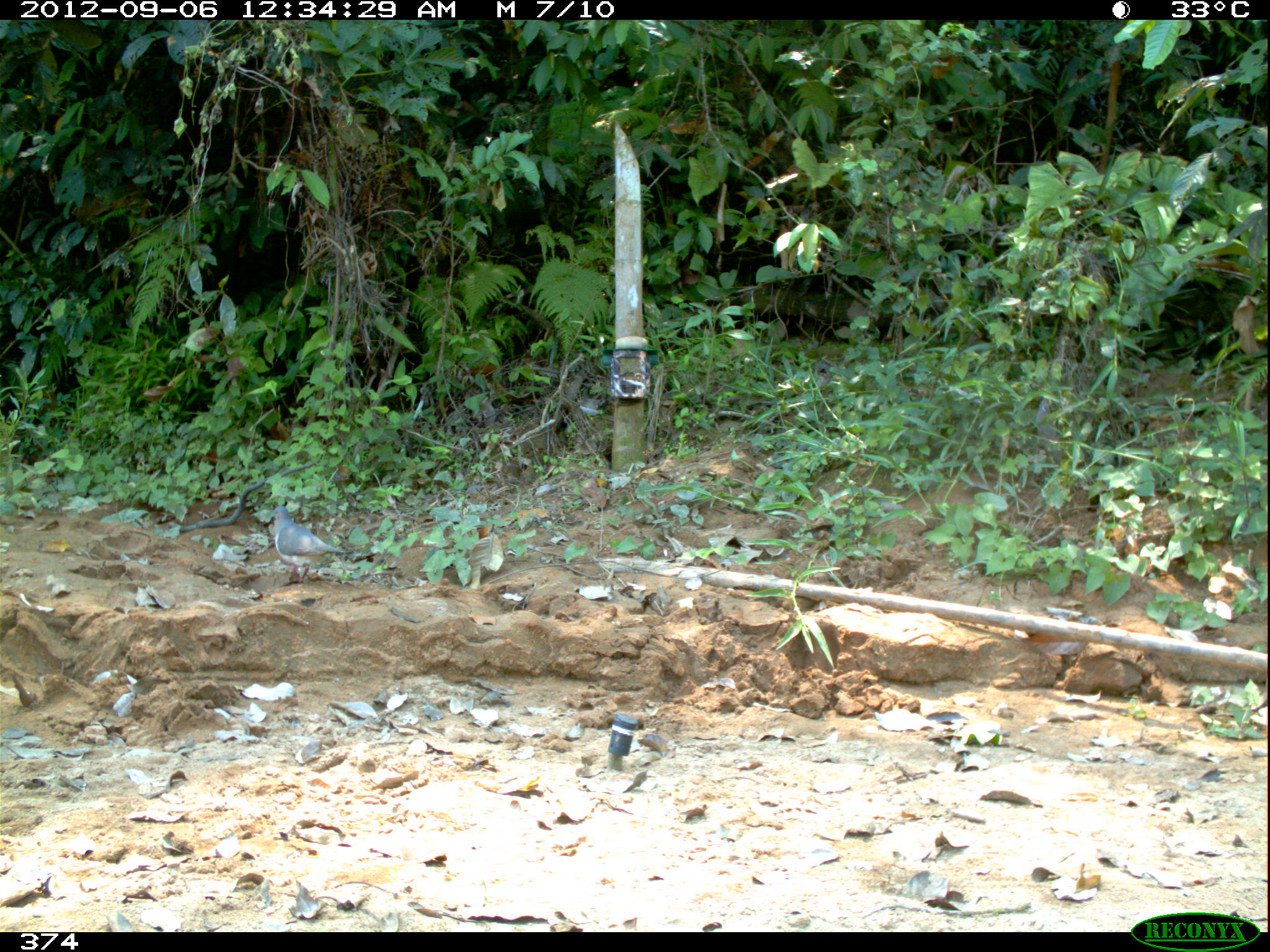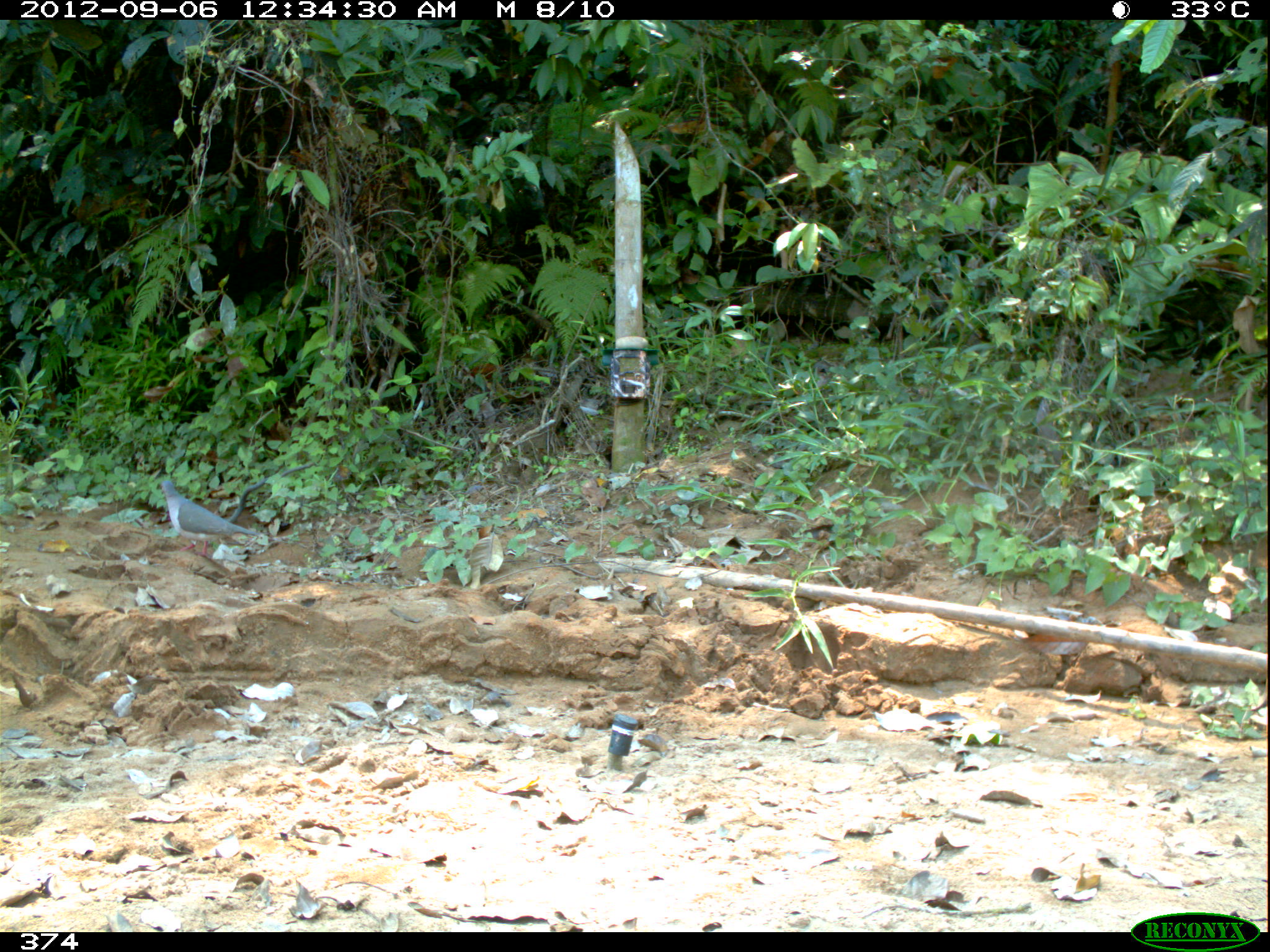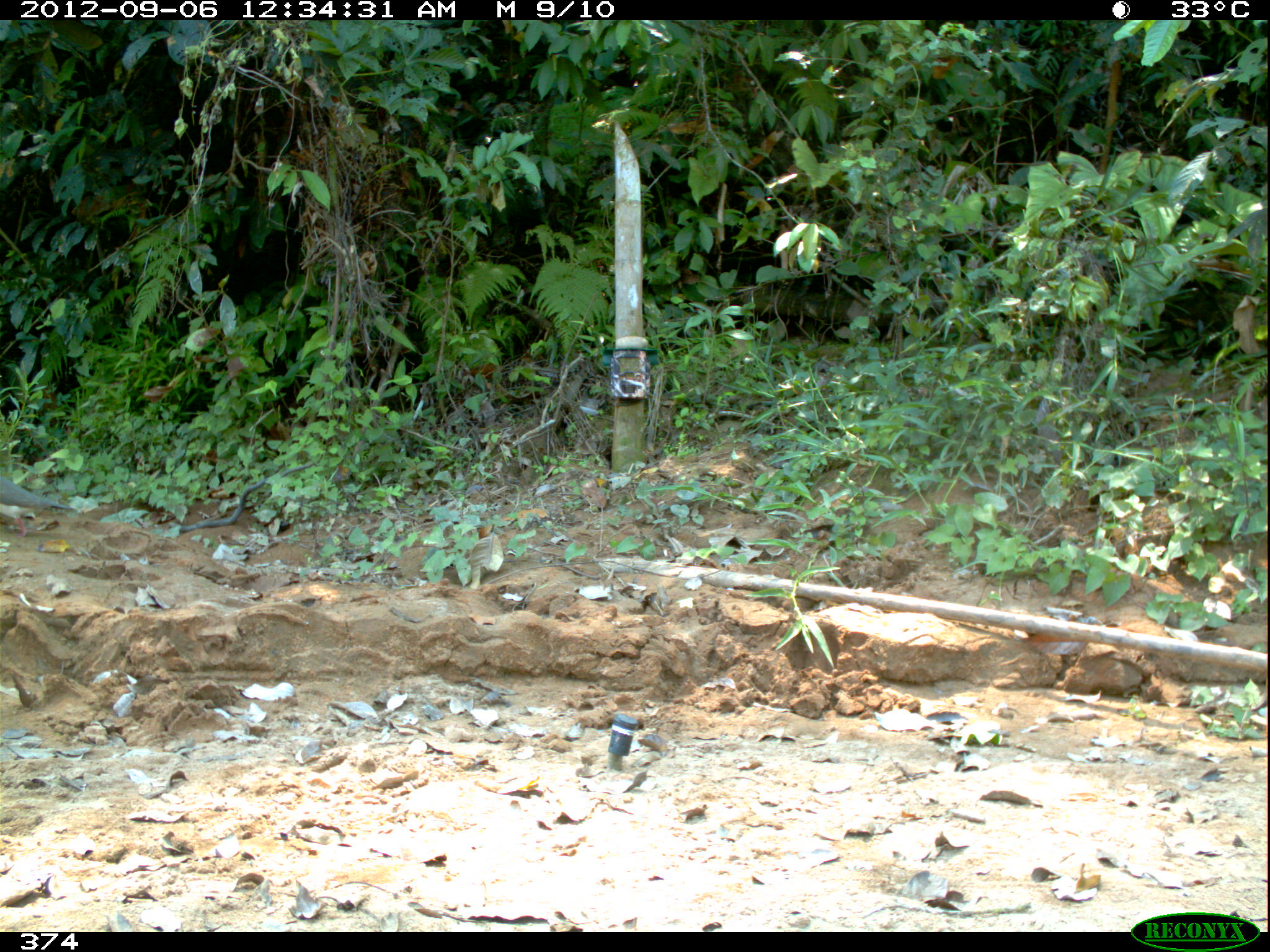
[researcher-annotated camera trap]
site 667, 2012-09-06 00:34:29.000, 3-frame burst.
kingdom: Animalia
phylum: Chordata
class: Aves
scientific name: Aves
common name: bird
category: unknown bird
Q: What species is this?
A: Unknown bird (bird) (Aves).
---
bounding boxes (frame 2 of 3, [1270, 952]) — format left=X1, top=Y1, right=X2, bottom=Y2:
unknown bird: left=160, top=480, right=258, bottom=558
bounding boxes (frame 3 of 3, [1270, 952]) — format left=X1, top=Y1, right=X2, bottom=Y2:
unknown bird: left=0, top=478, right=75, bottom=538